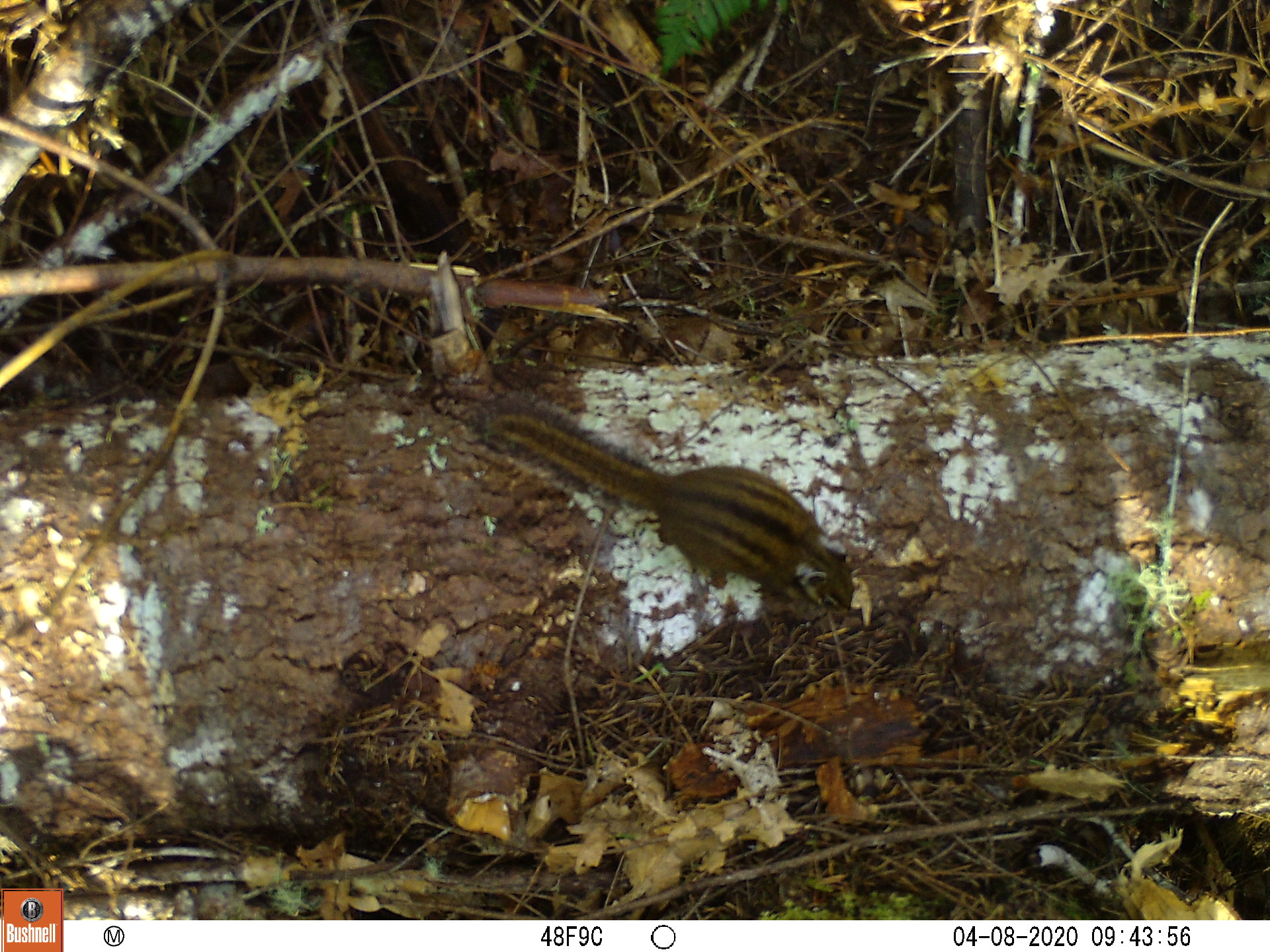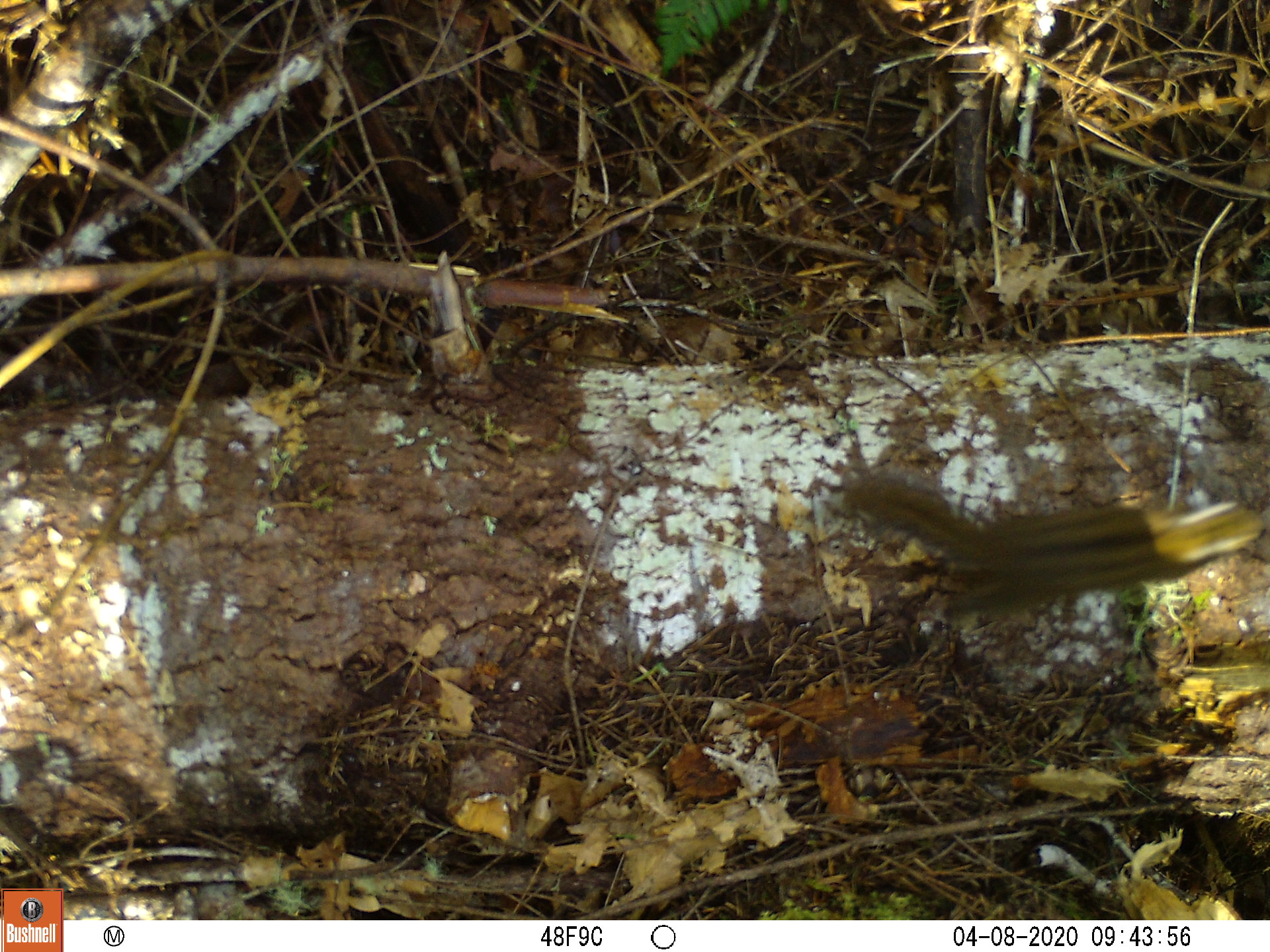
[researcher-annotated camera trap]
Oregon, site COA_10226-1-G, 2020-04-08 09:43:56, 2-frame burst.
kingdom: Animalia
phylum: Chordata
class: Mammalia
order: Rodentia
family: Sciuridae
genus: Neotamias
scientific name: Neotamias townsendii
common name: townsend's chipmunk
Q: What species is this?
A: Townsend's chipmunk (Neotamias townsendii).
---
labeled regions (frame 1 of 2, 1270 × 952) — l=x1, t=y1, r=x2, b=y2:
townsend's chipmunk: l=463, t=373, r=863, b=618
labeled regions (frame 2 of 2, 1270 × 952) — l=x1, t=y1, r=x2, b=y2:
townsend's chipmunk: l=832, t=450, r=1259, b=622